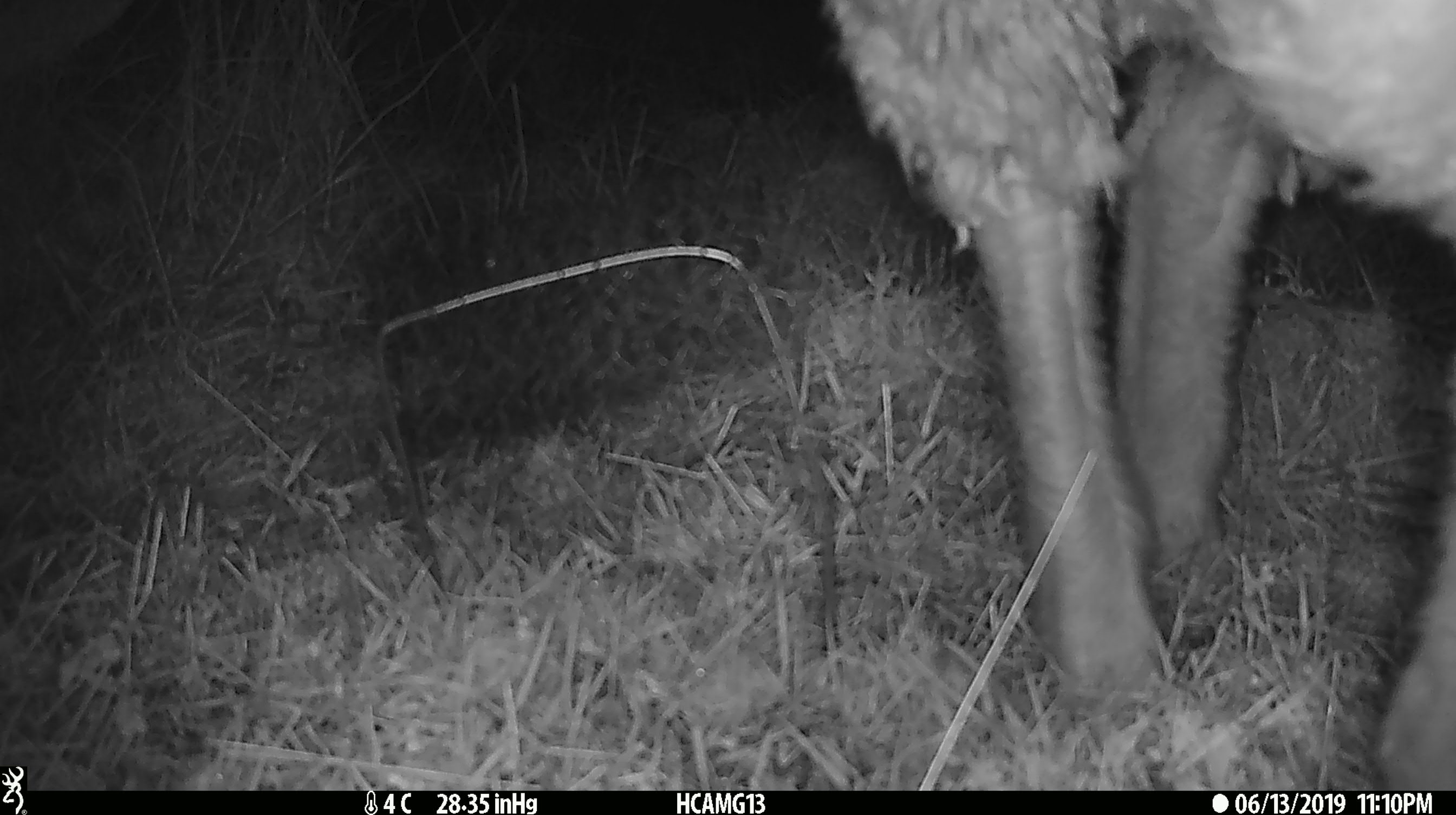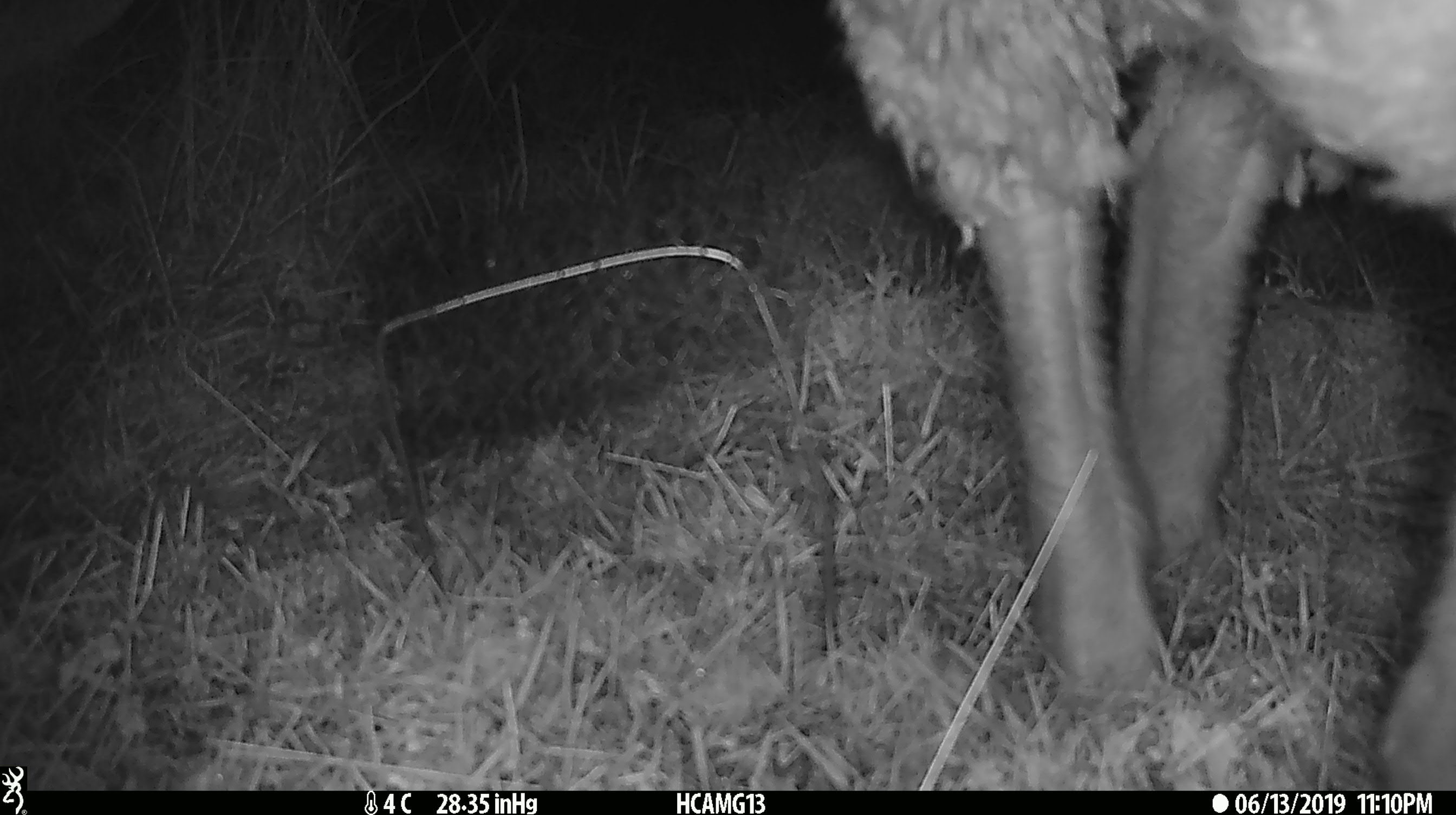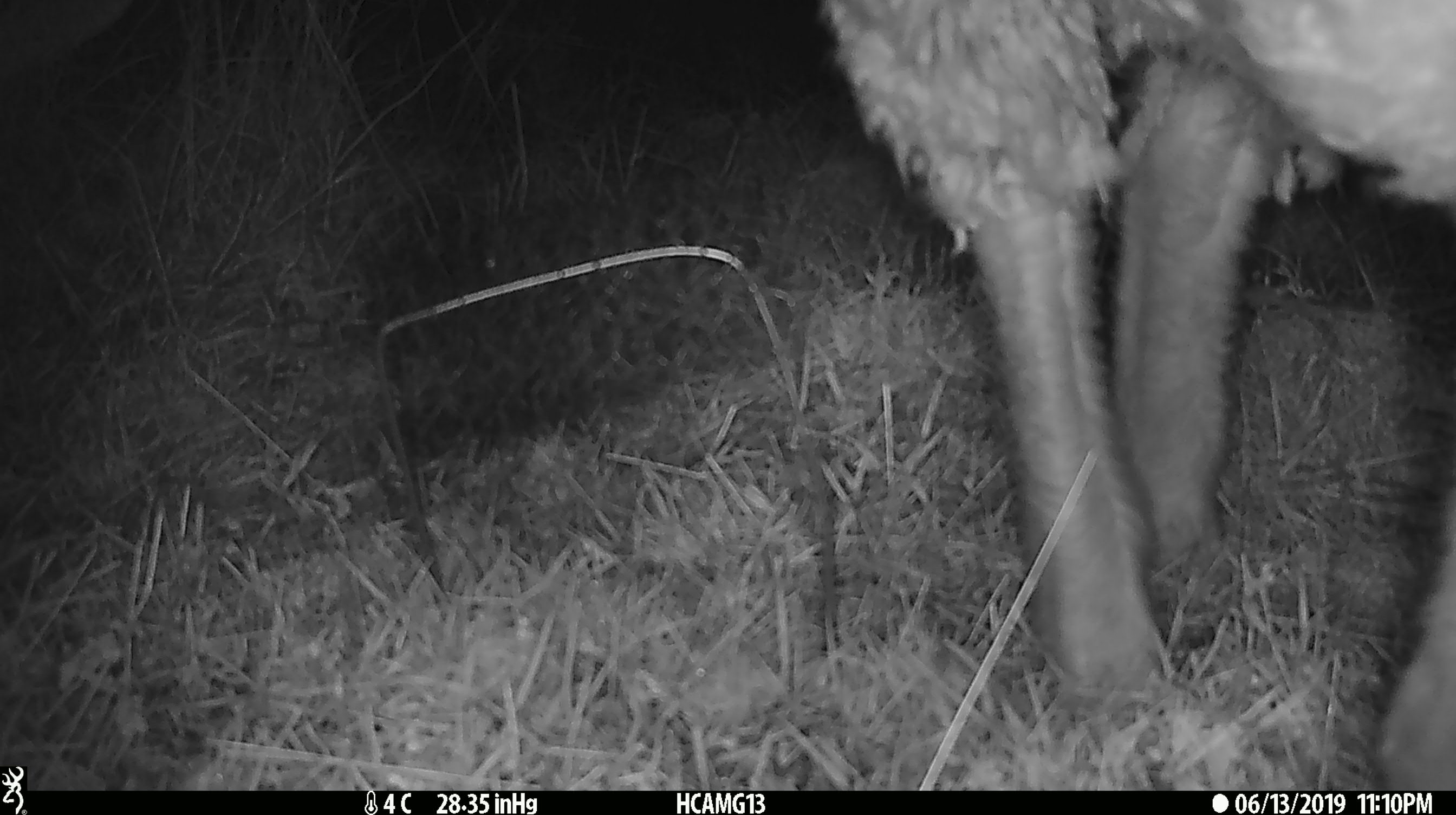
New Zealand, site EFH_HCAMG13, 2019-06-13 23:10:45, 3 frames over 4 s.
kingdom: Animalia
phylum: Chordata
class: Mammalia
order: Artiodactyla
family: Bovidae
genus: Ovis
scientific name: Ovis aries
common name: domestic sheep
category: sheep